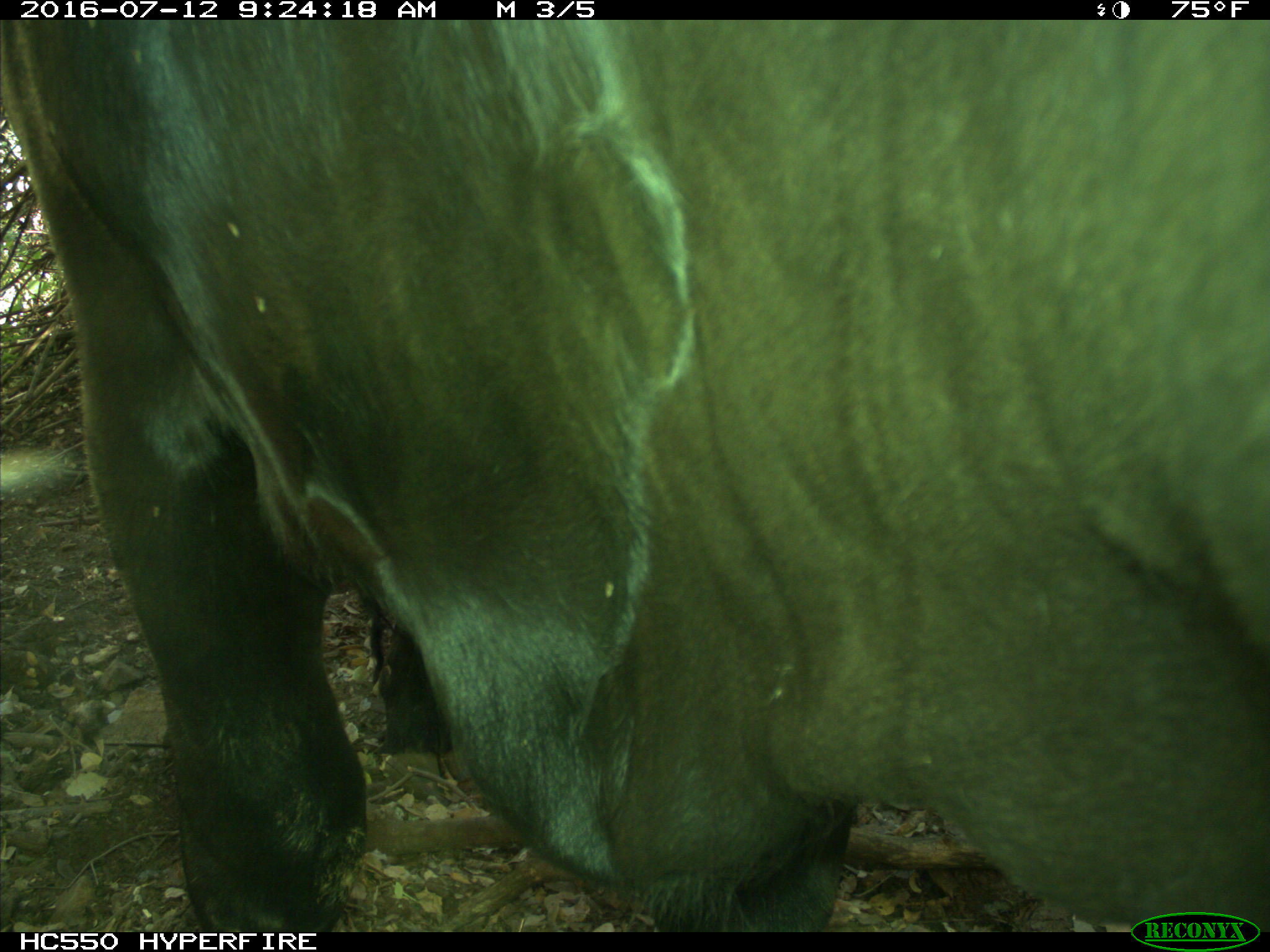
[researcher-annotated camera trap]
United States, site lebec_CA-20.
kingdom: Animalia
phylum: Chordata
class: Mammalia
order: Artiodactyla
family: Bovidae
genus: Bos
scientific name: Bos taurus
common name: domestic cow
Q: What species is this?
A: Bos taurus (domestic cow).